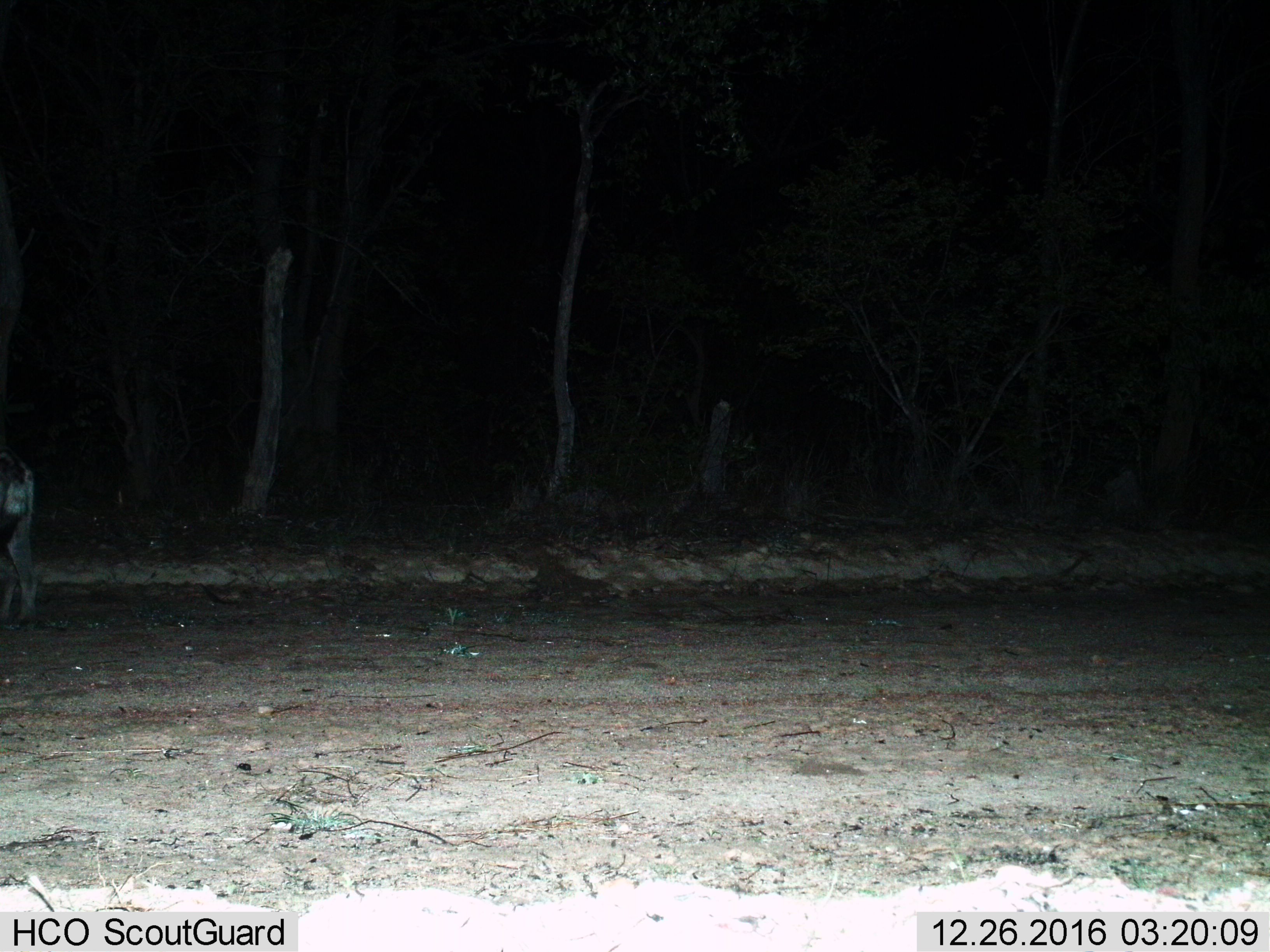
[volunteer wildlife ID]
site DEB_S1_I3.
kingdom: Animalia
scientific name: Animalia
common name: insect, spider, or scorpion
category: insectspiderscorpion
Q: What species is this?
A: Insectspiderscorpion (insect, spider, or scorpion) (Animalia).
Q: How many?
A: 9.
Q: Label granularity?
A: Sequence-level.